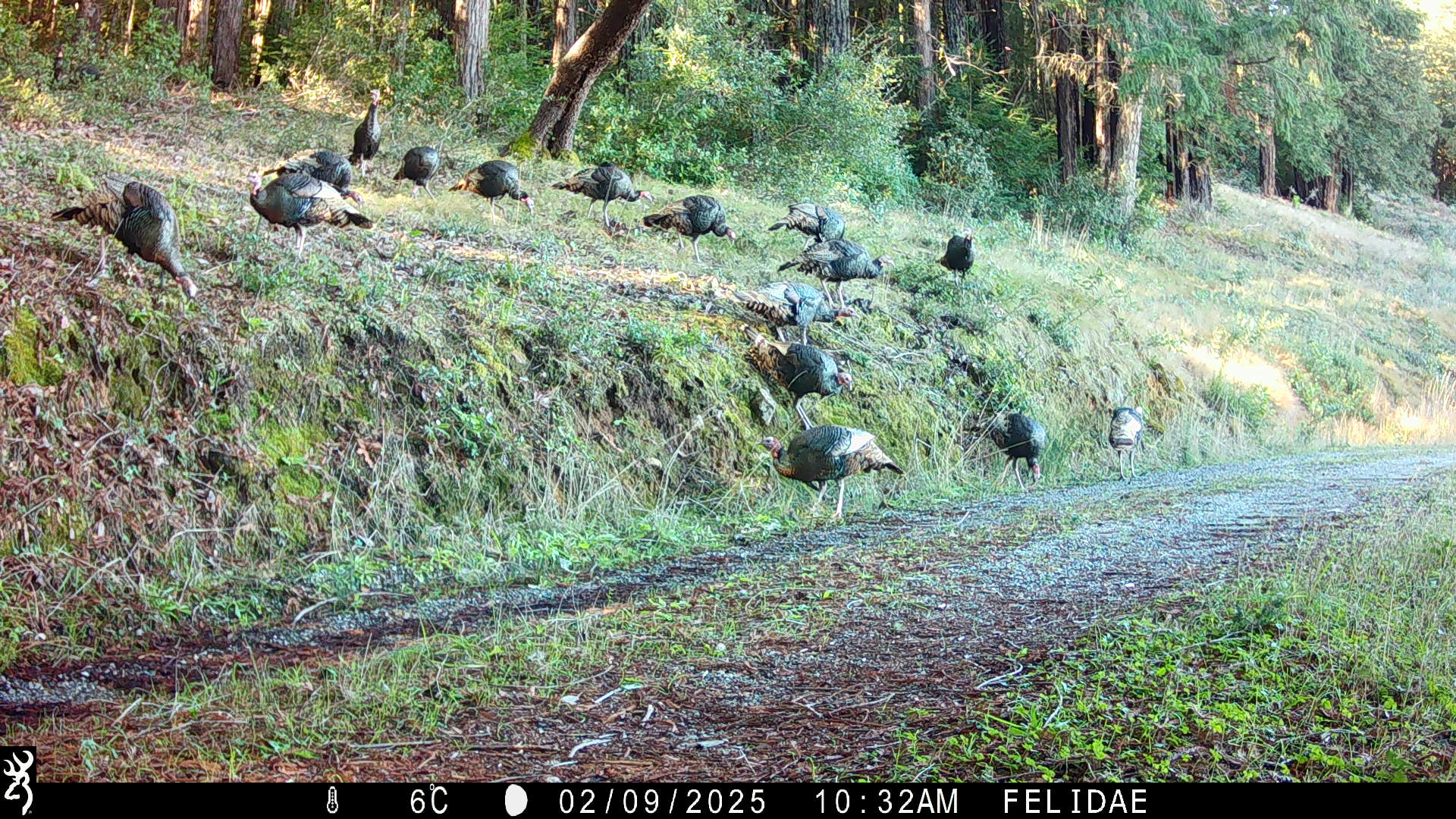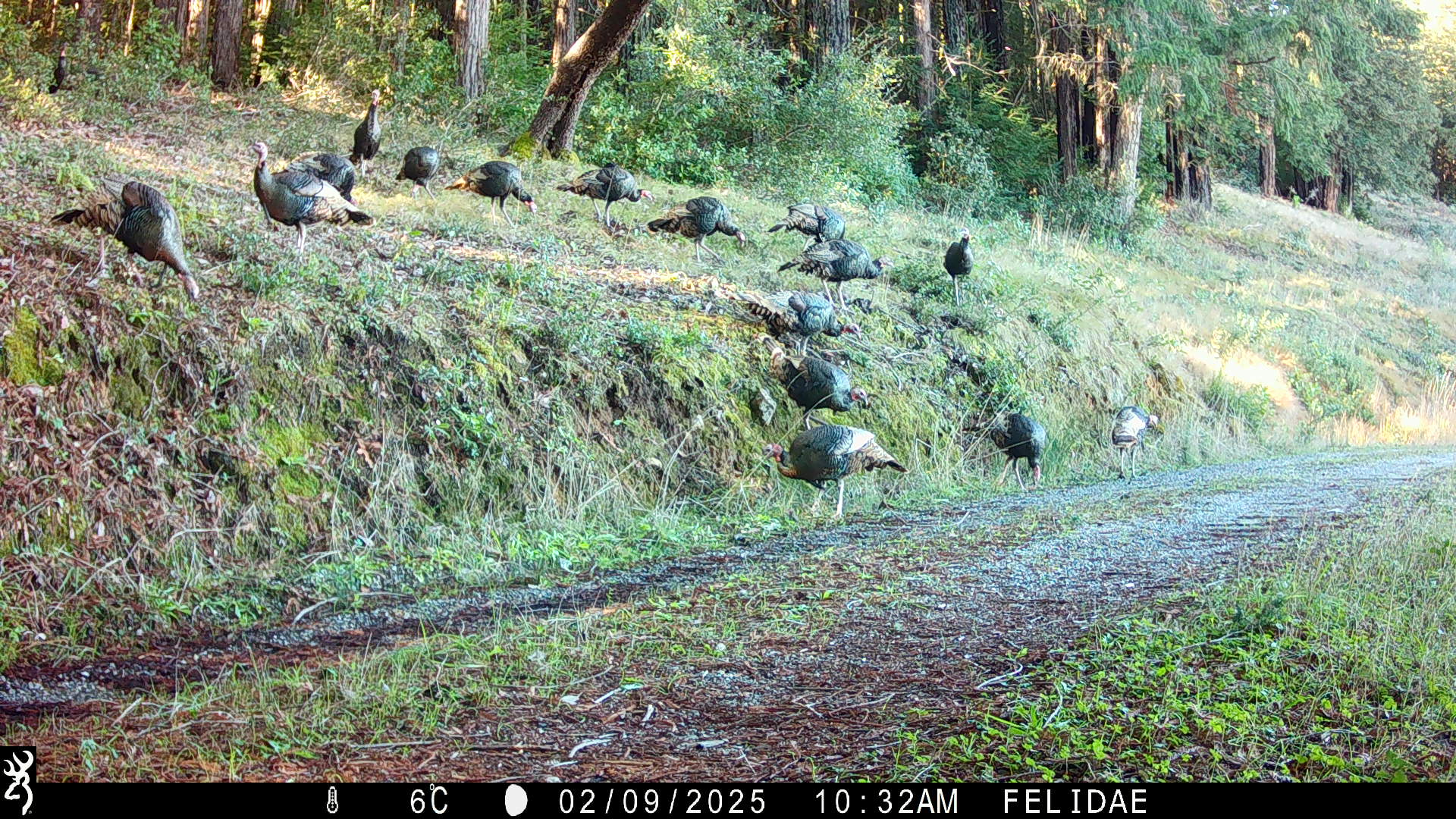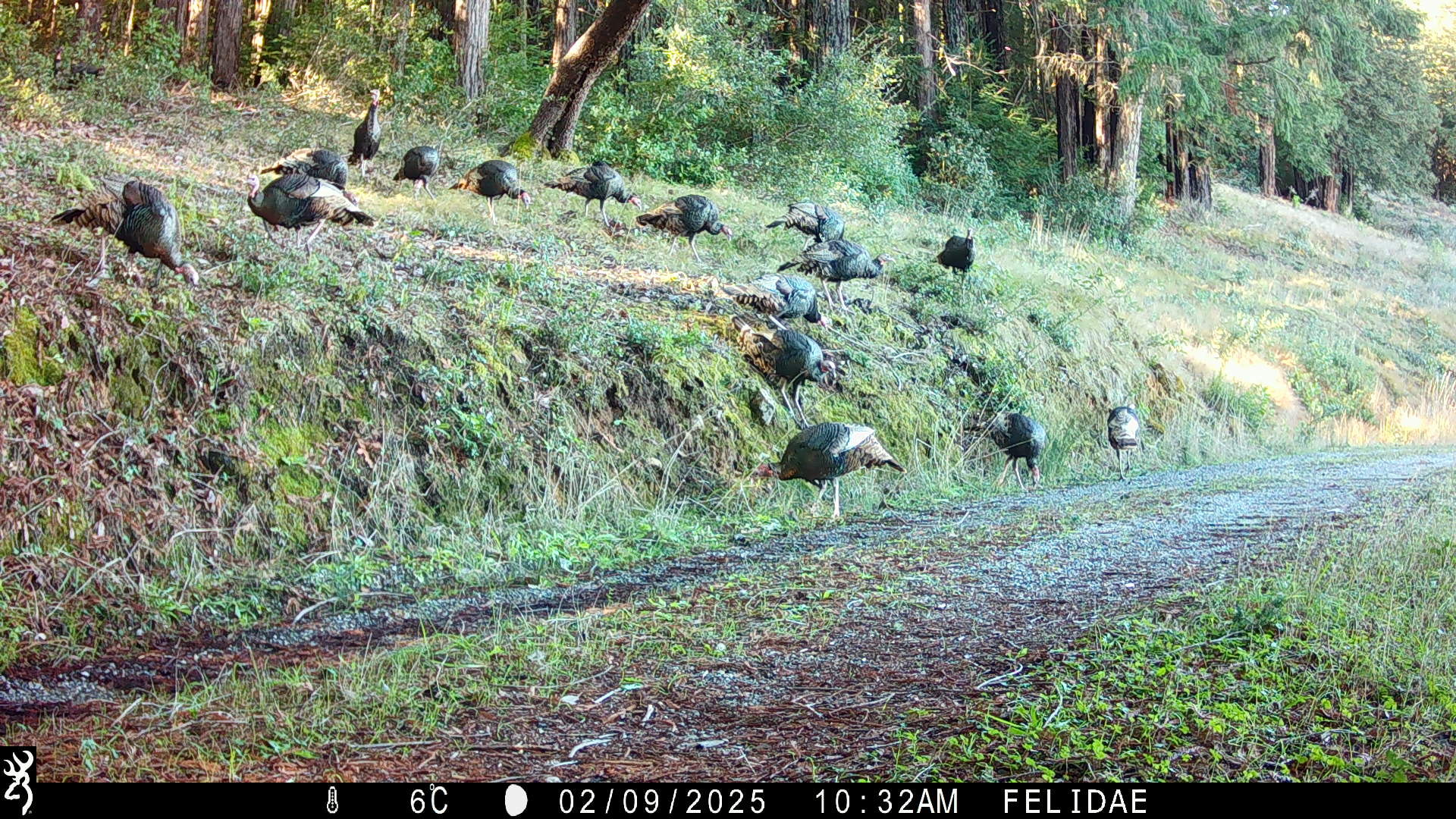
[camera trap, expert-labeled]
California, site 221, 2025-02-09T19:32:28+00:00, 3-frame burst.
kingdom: Animalia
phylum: Chordata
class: Aves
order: Galliformes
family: Phasianidae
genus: Meleagris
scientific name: Meleagris gallopavo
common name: turkey